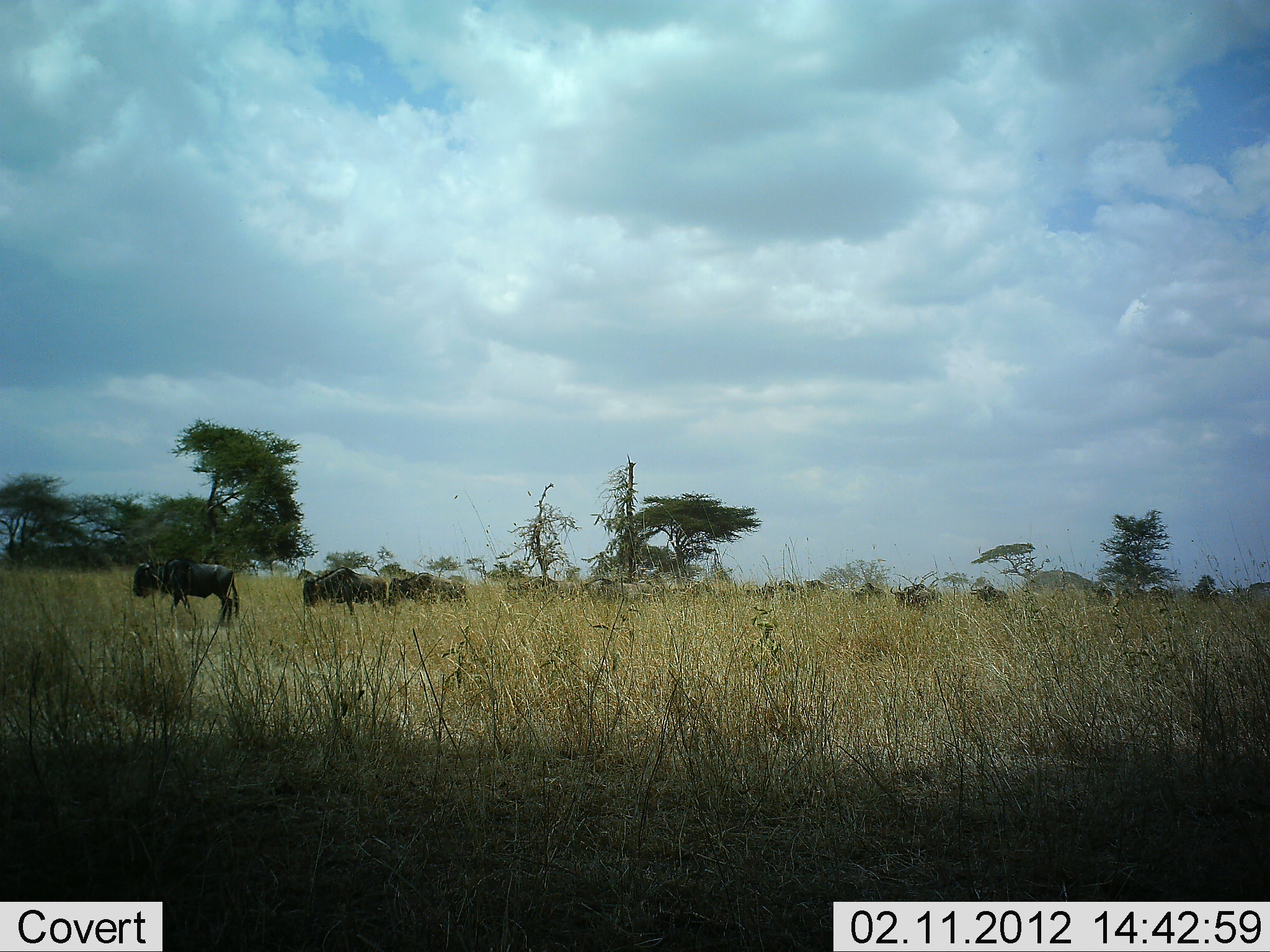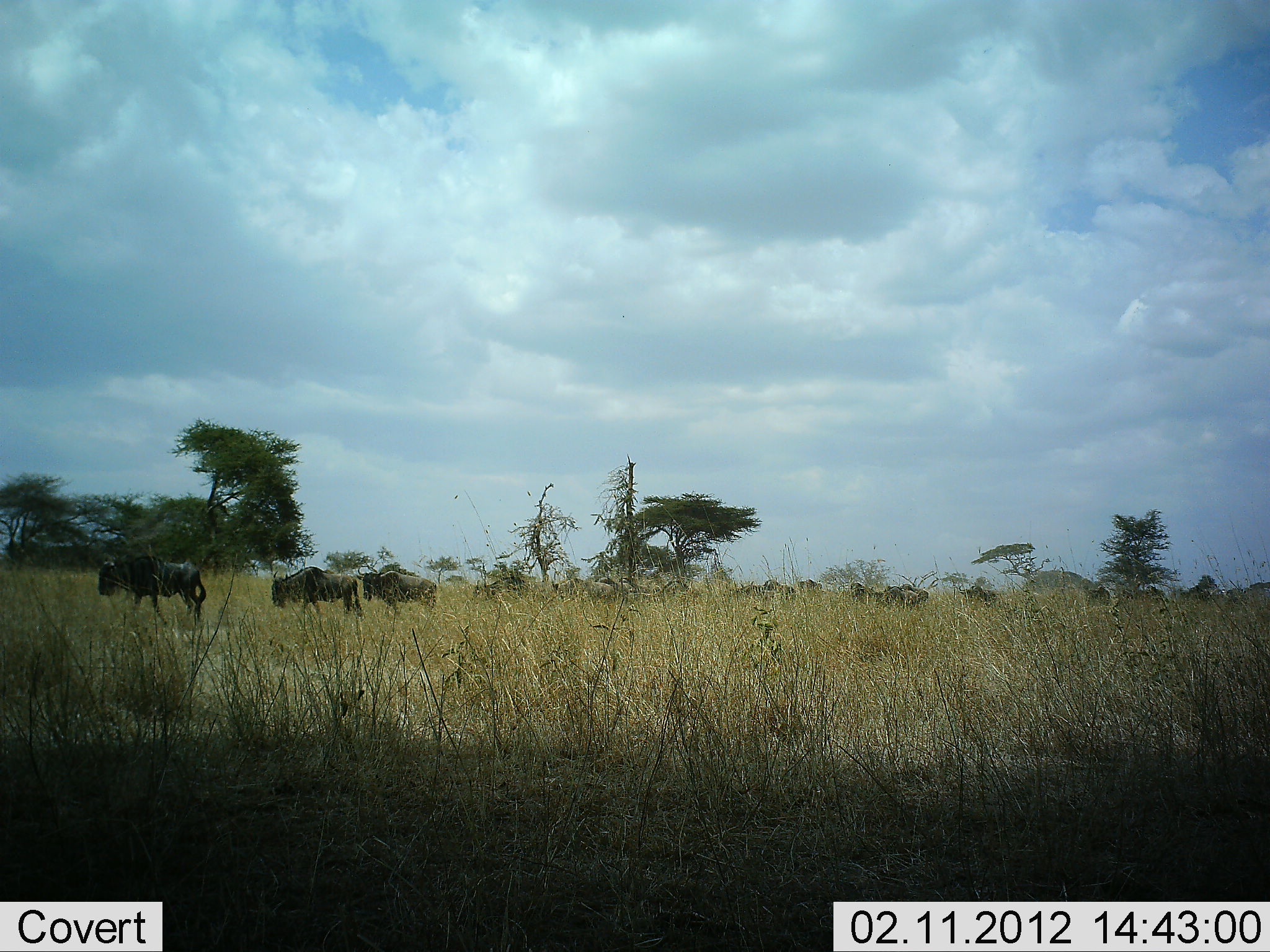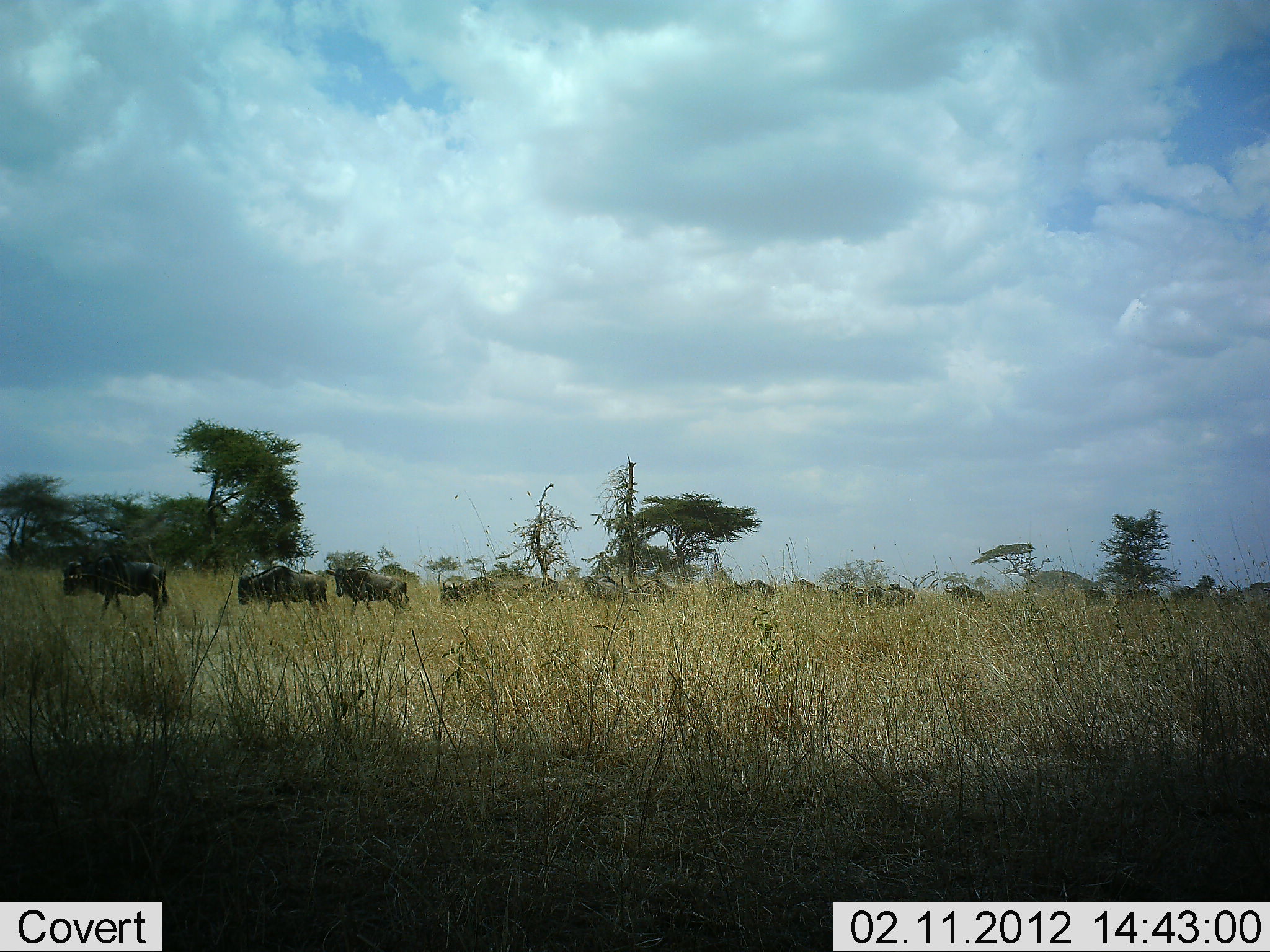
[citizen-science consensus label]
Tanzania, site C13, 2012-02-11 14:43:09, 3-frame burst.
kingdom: Animalia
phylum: Chordata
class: Mammalia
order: Artiodactyla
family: Bovidae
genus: Connochaetes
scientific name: Connochaetes taurinus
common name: blue wildebeest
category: wildebeest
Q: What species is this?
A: Wildebeest (blue wildebeest) (Connochaetes taurinus).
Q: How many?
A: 11-50.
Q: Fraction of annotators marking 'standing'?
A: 0%.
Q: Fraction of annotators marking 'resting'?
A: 0%.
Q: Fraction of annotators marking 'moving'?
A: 100%.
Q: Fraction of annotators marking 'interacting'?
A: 0%.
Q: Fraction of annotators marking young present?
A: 0%.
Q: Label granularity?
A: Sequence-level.